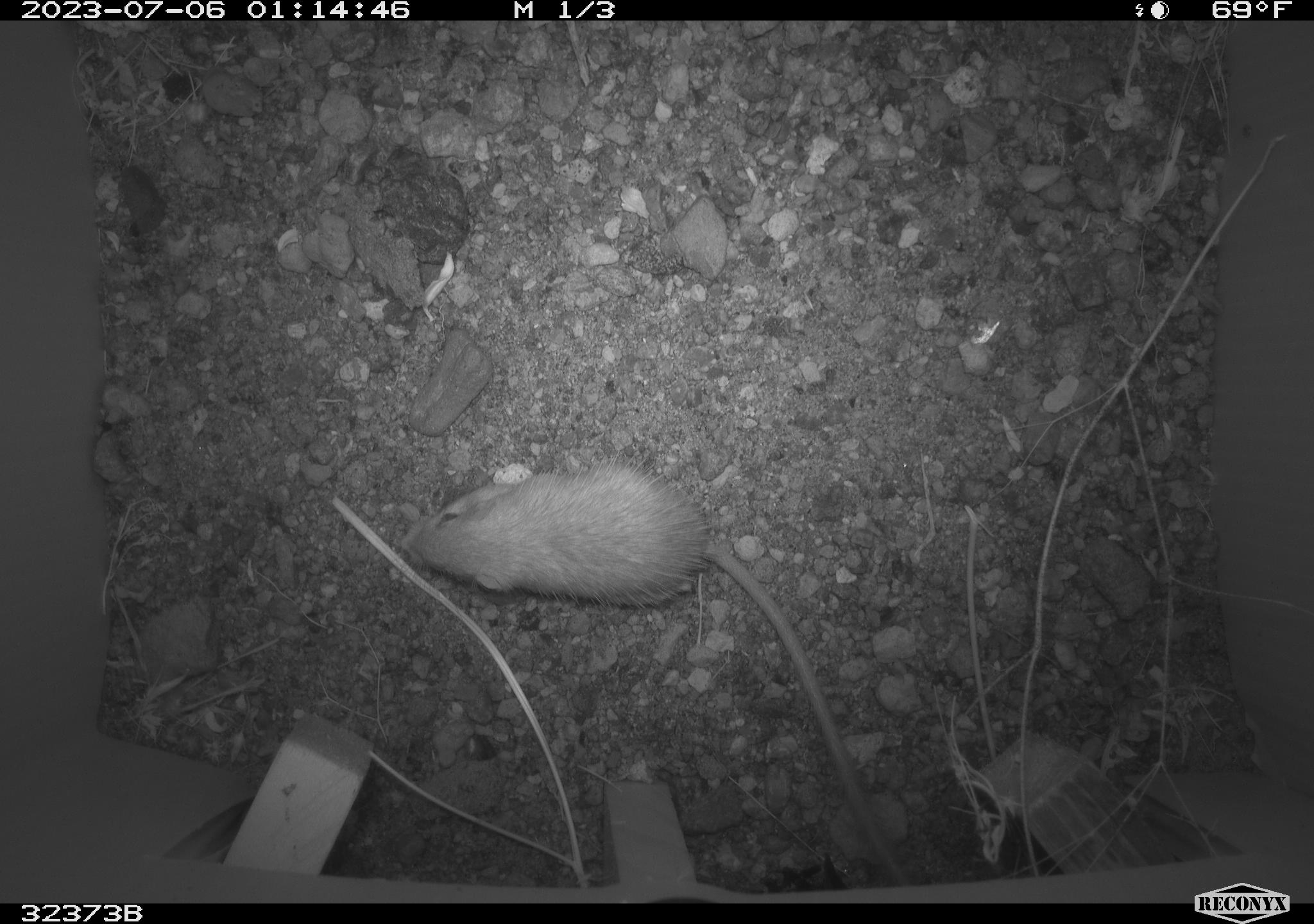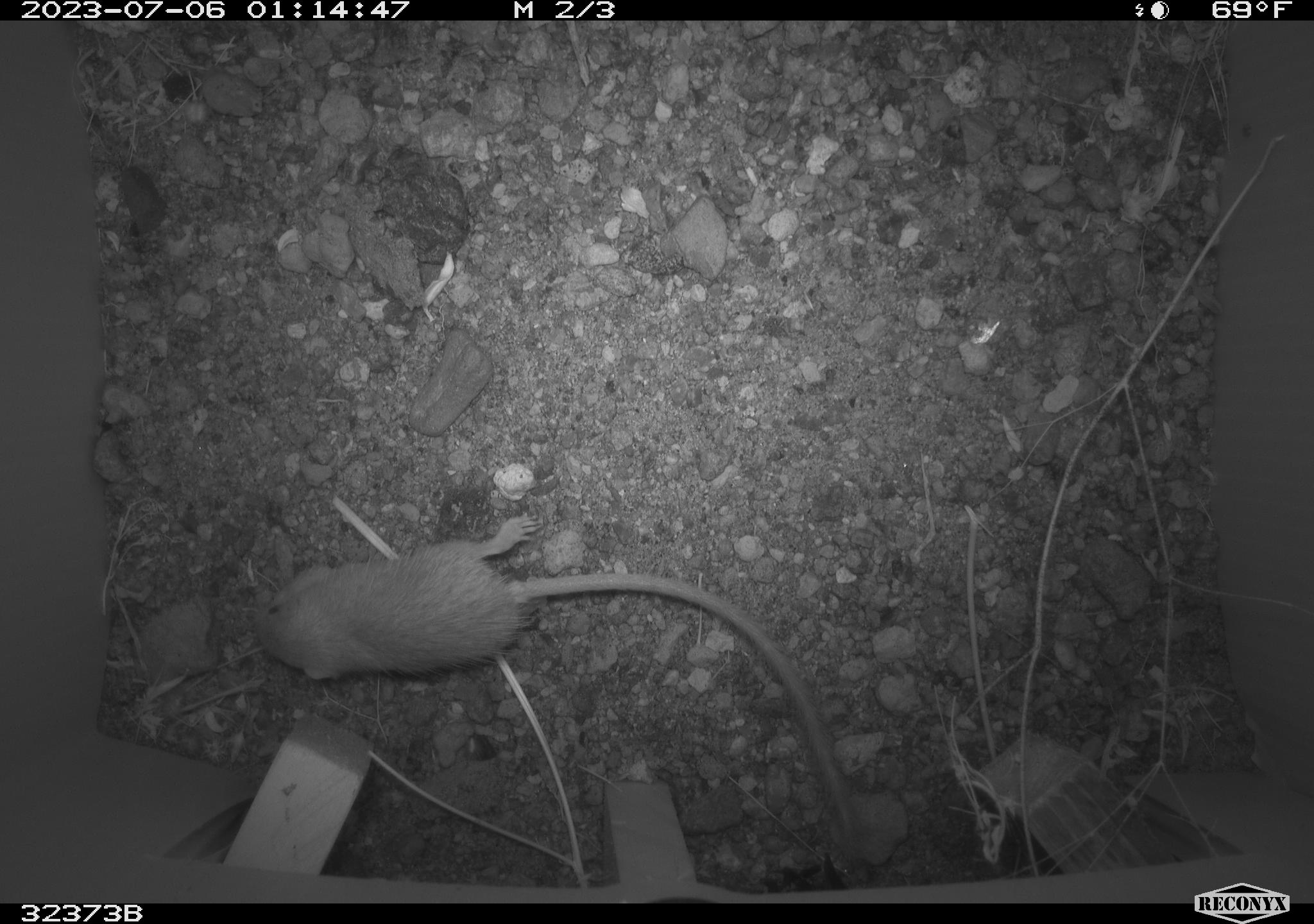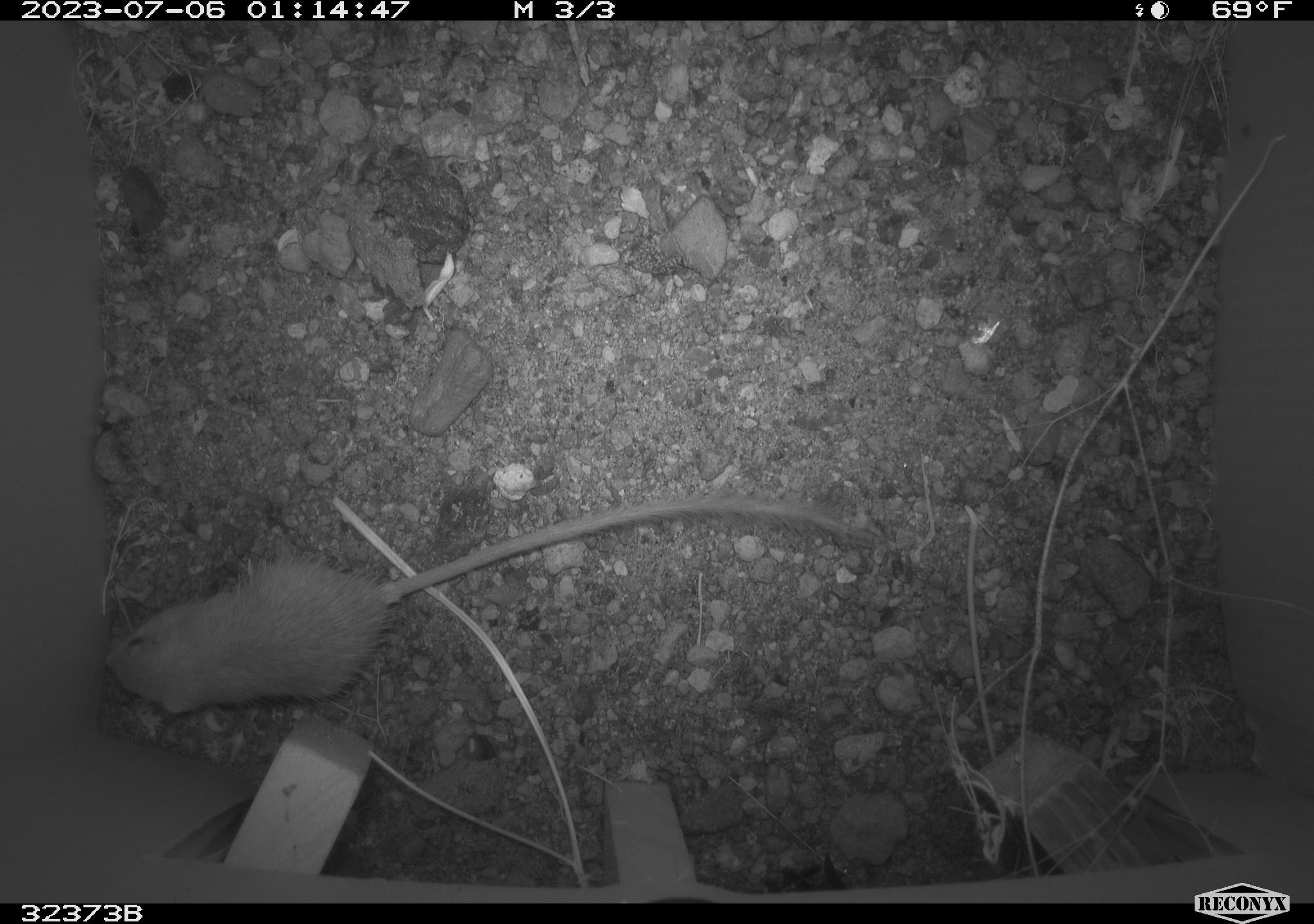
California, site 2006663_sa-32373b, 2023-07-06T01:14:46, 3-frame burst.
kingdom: Animalia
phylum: Chordata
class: Mammalia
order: Rodentia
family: Heteromyidae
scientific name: Heteromyidae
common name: kangaroo rats and pocket mice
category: heteromyidae family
Heteromyidae family (kangaroo rats and pocket mice) (Heteromyidae).